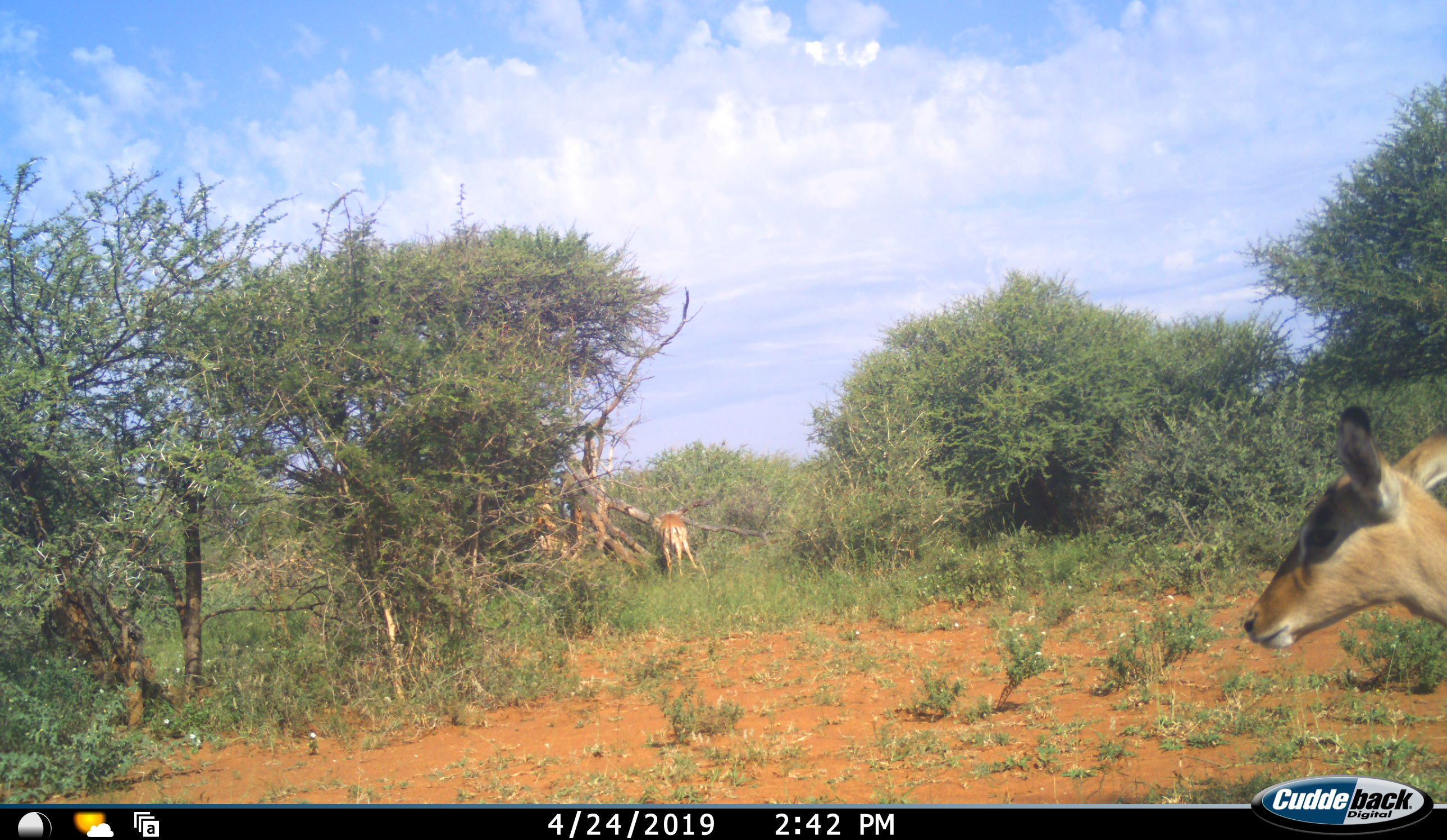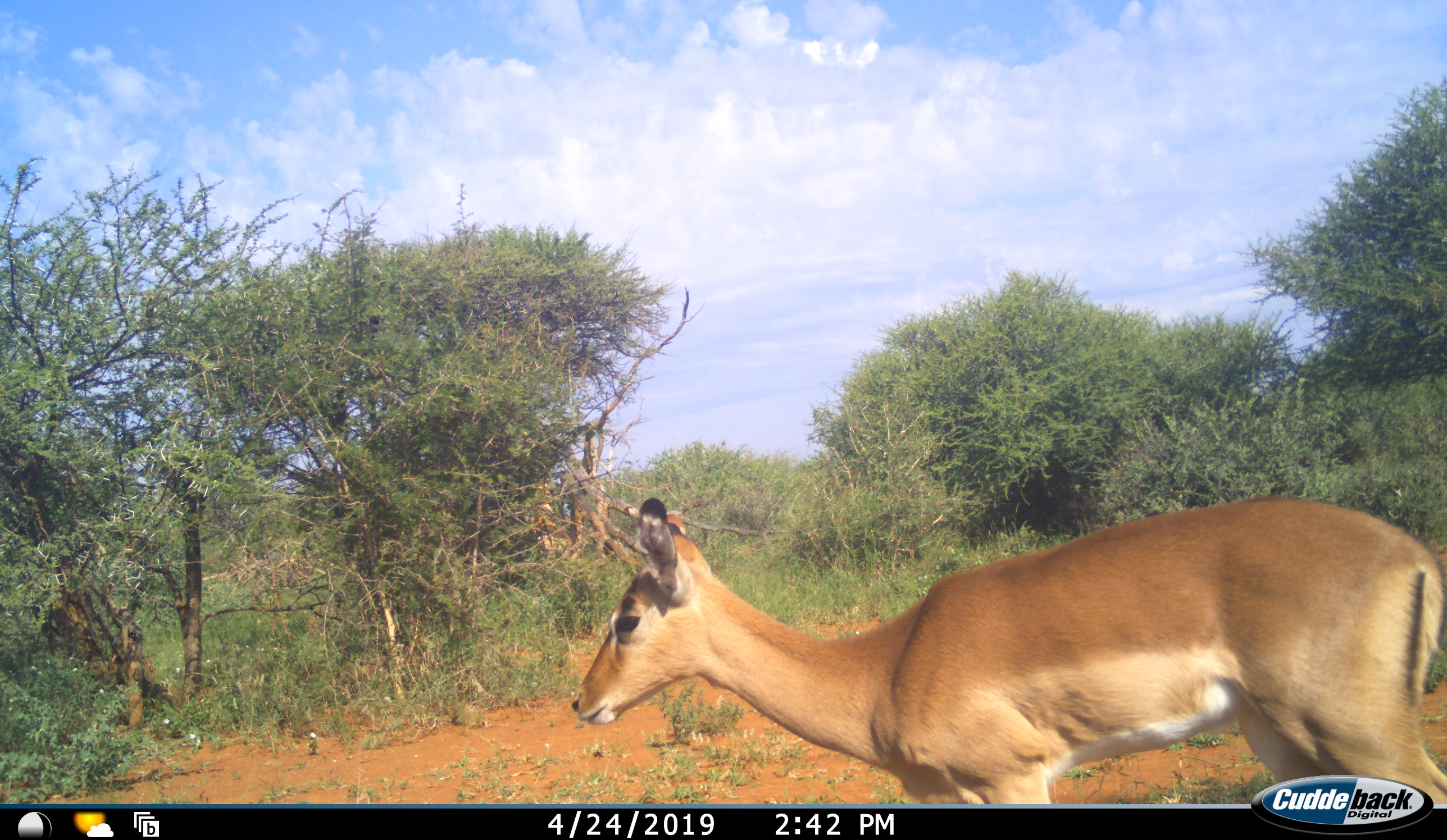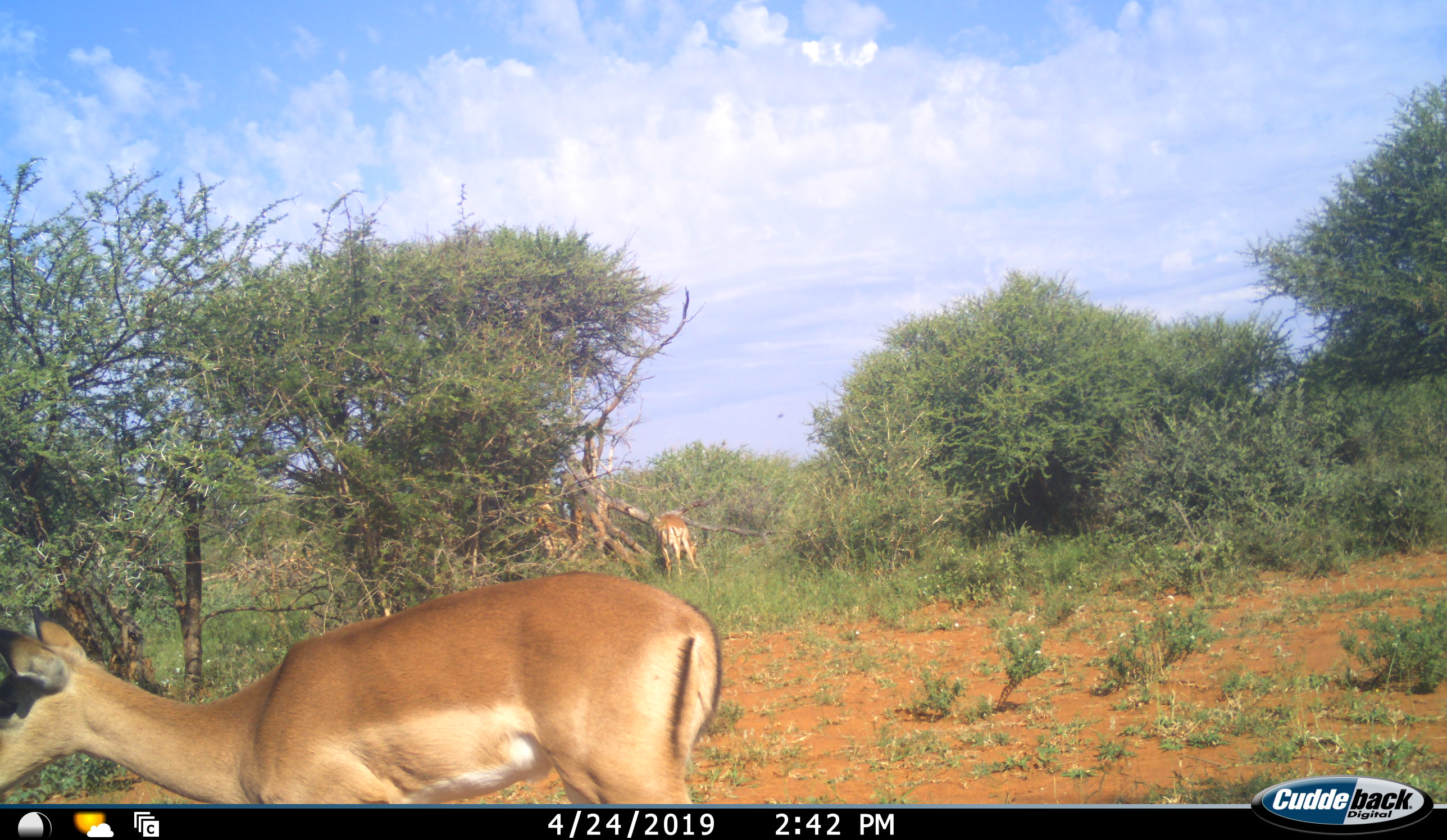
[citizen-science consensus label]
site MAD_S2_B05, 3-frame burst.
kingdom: Animalia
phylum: Chordata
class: Mammalia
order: Artiodactyla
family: Bovidae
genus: Aepyceros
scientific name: Aepyceros melampus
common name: impala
Impala (Aepyceros melampus), count 2. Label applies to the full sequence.